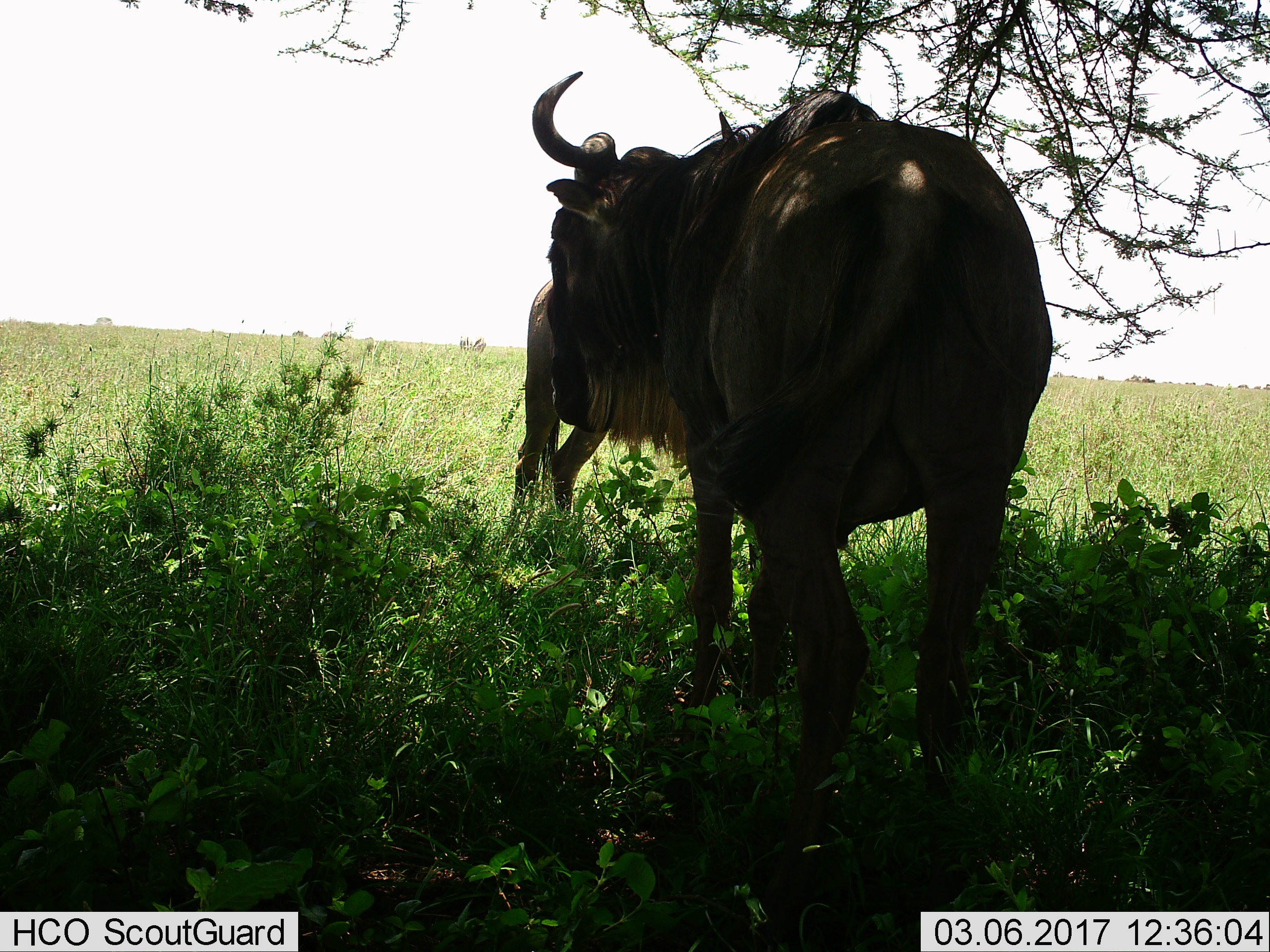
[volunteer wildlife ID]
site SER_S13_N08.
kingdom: Animalia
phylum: Chordata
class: Mammalia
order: Artiodactyla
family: Bovidae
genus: Connochaetes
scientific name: Connochaetes taurinus taurinus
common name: blue wildebeest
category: wildebeestblue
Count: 2.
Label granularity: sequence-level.